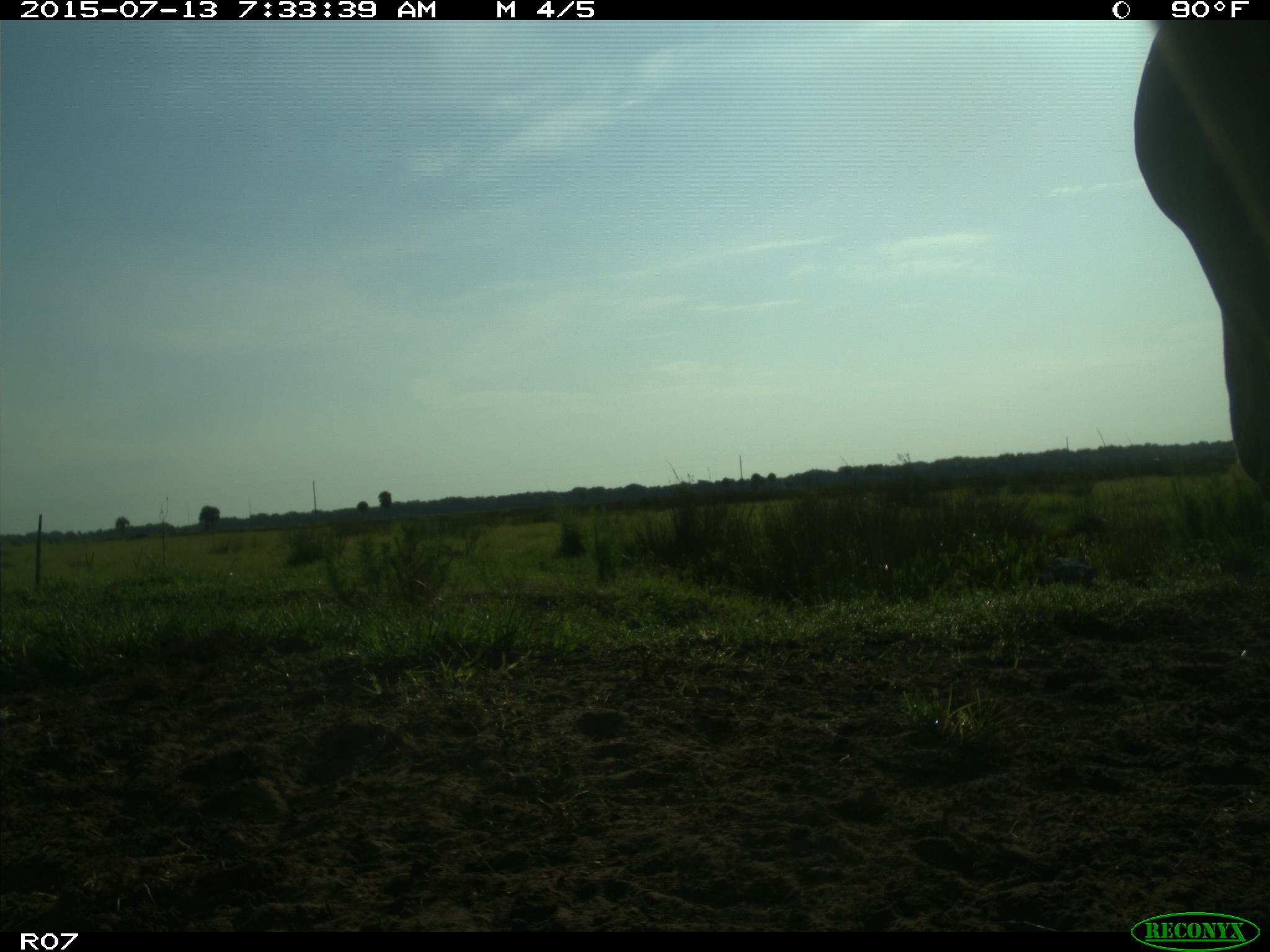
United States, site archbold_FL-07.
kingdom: Animalia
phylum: Chordata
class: Mammalia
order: Artiodactyla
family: Bovidae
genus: Bos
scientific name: Bos taurus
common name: domestic cow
Bos taurus (domestic cow).